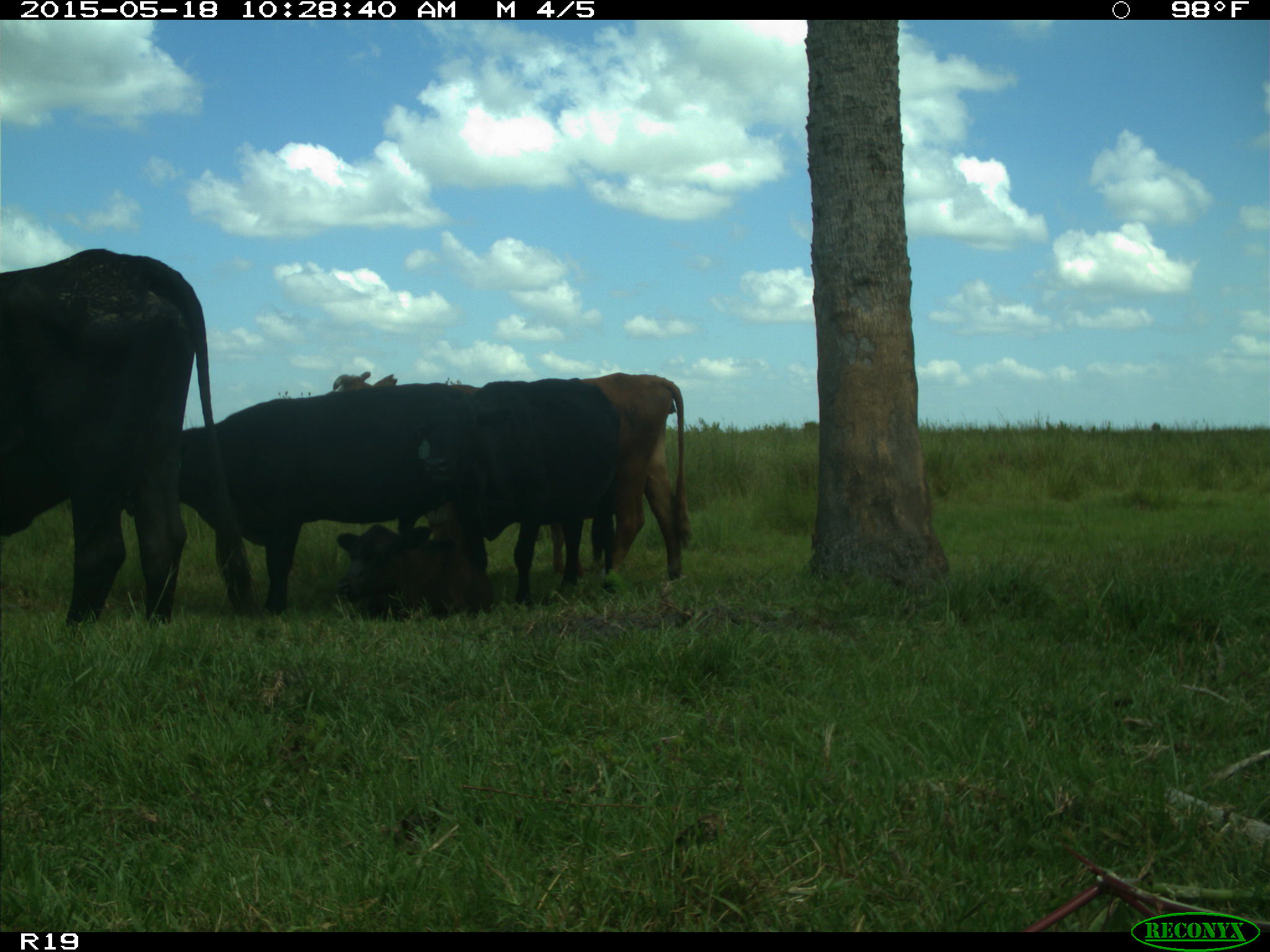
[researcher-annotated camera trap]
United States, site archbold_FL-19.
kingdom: Animalia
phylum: Chordata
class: Mammalia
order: Artiodactyla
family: Bovidae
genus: Bos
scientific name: Bos taurus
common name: domestic cow